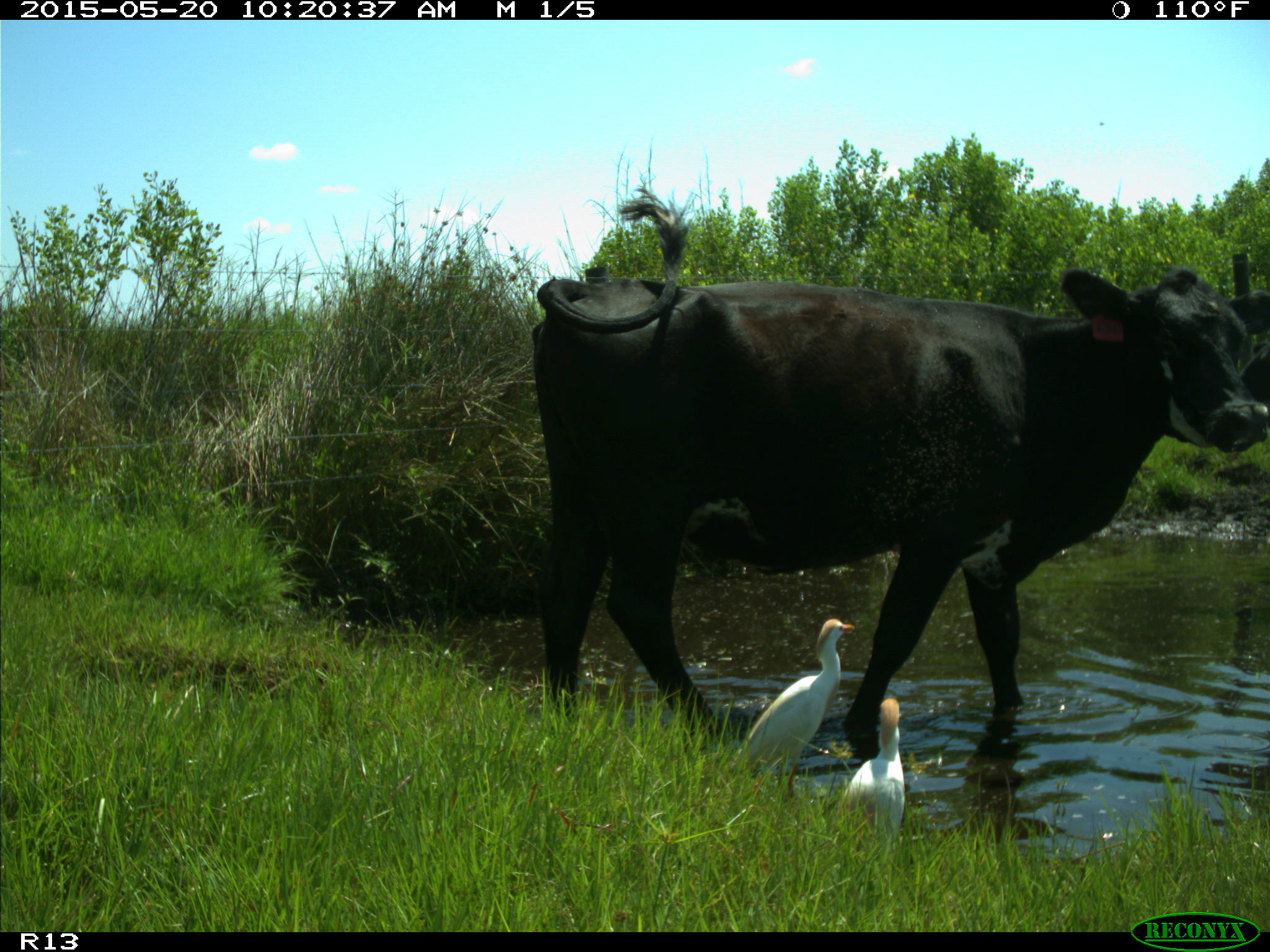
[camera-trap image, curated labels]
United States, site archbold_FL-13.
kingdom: Animalia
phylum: Chordata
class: Mammalia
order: Artiodactyla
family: Bovidae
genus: Bos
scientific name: Bos taurus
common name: domestic cow